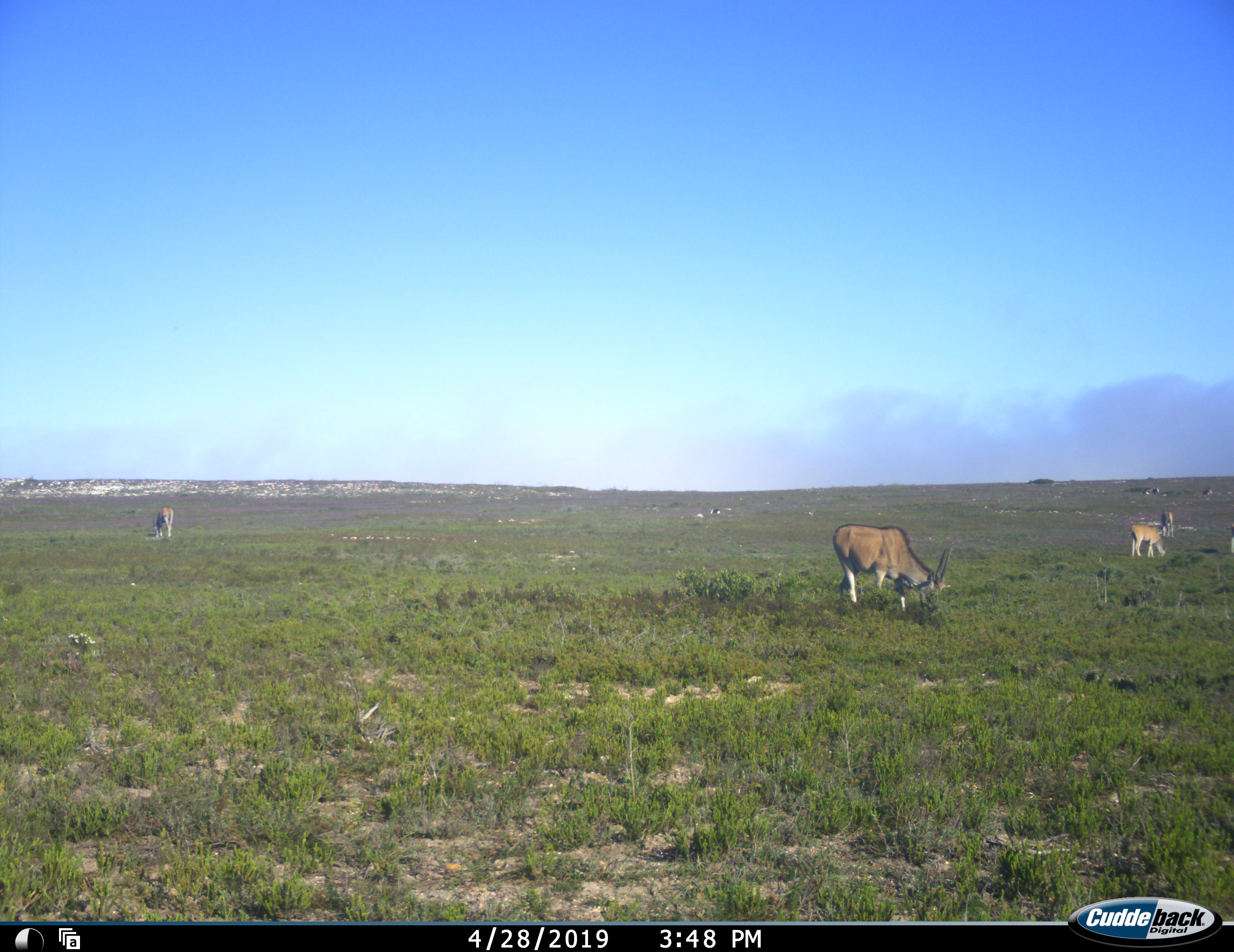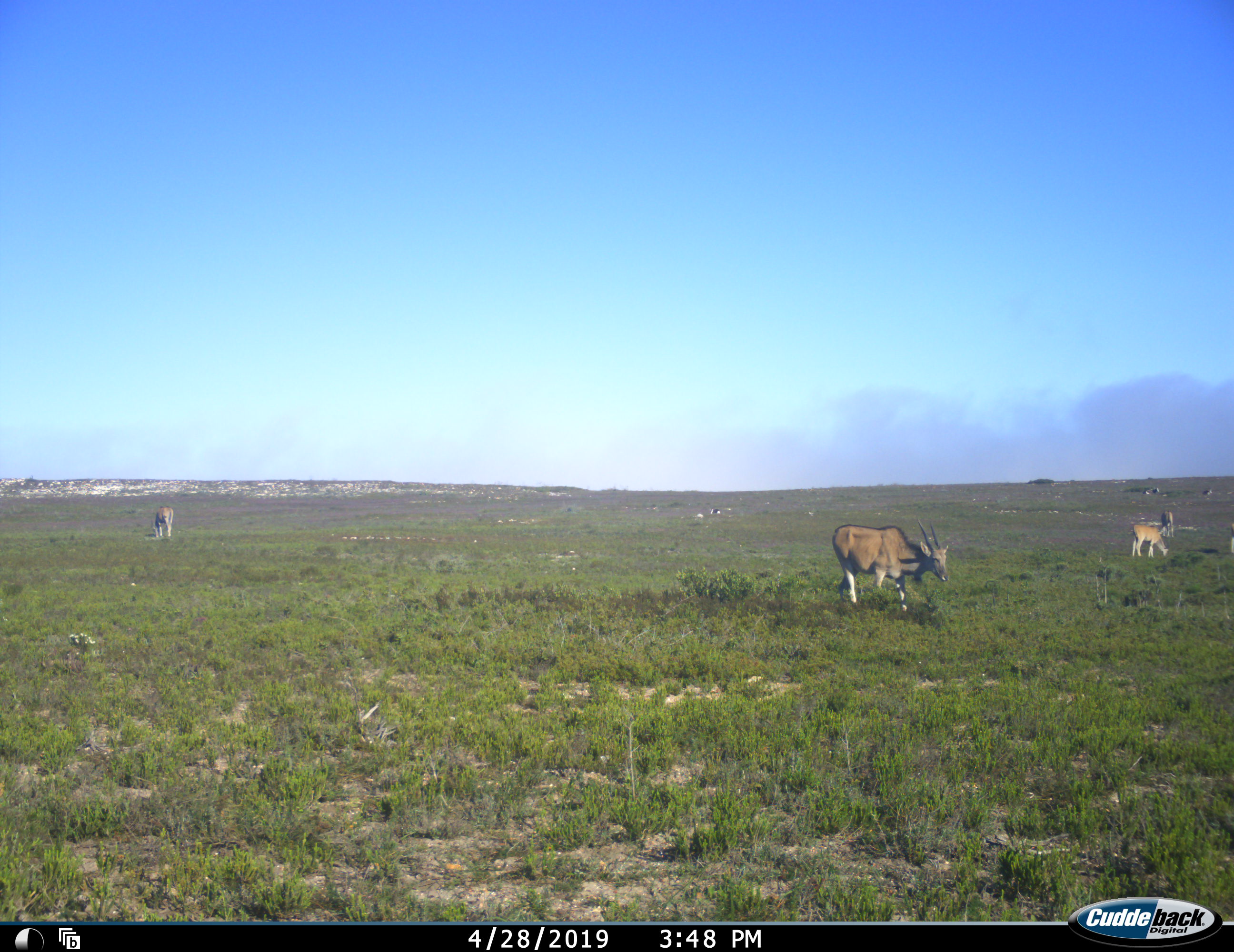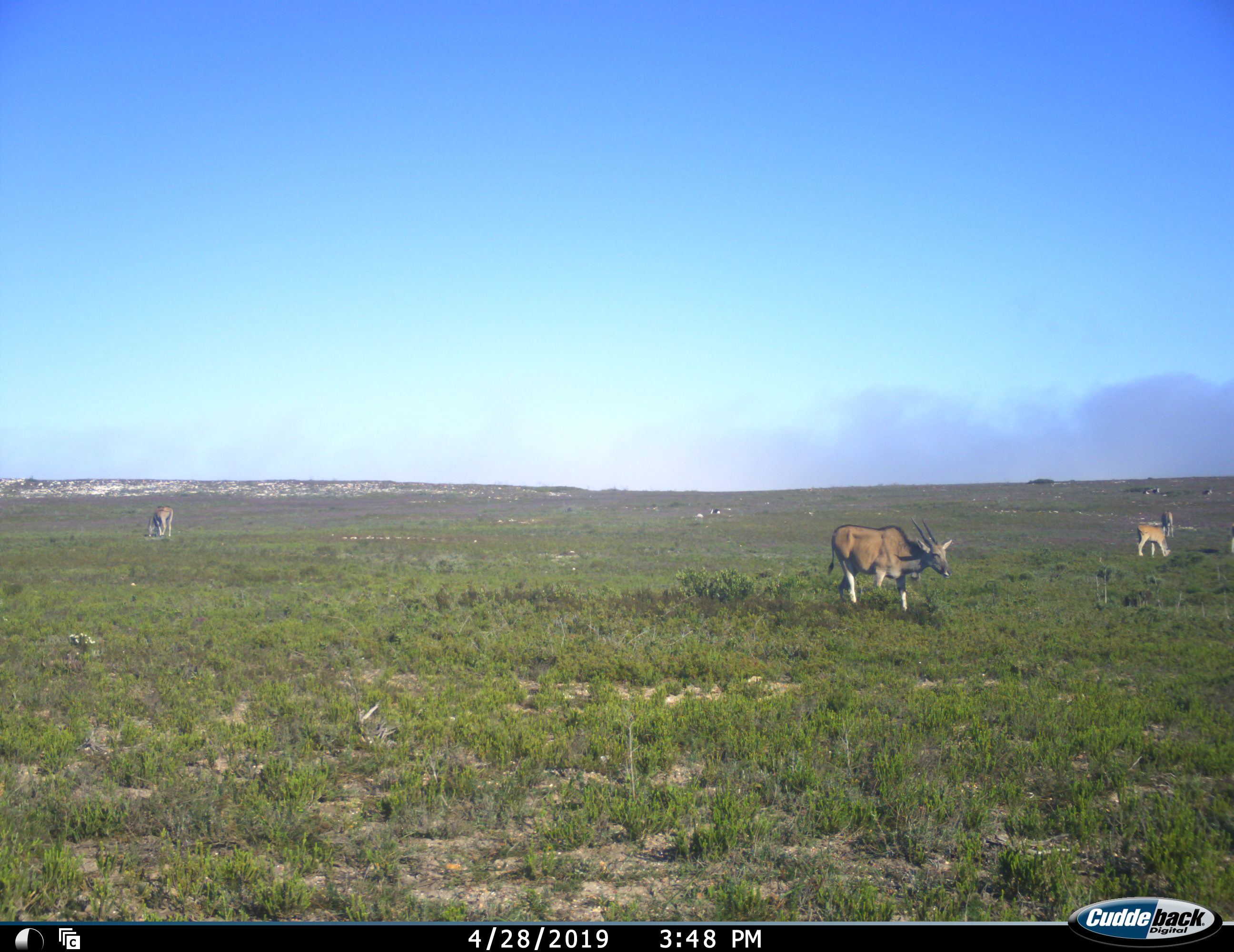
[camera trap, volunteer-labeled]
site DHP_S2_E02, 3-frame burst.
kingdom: Animalia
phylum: Chordata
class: Mammalia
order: Artiodactyla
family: Bovidae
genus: Tragelaphus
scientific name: Tragelaphus oryx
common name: eland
Eland (Tragelaphus oryx), count 5. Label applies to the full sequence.